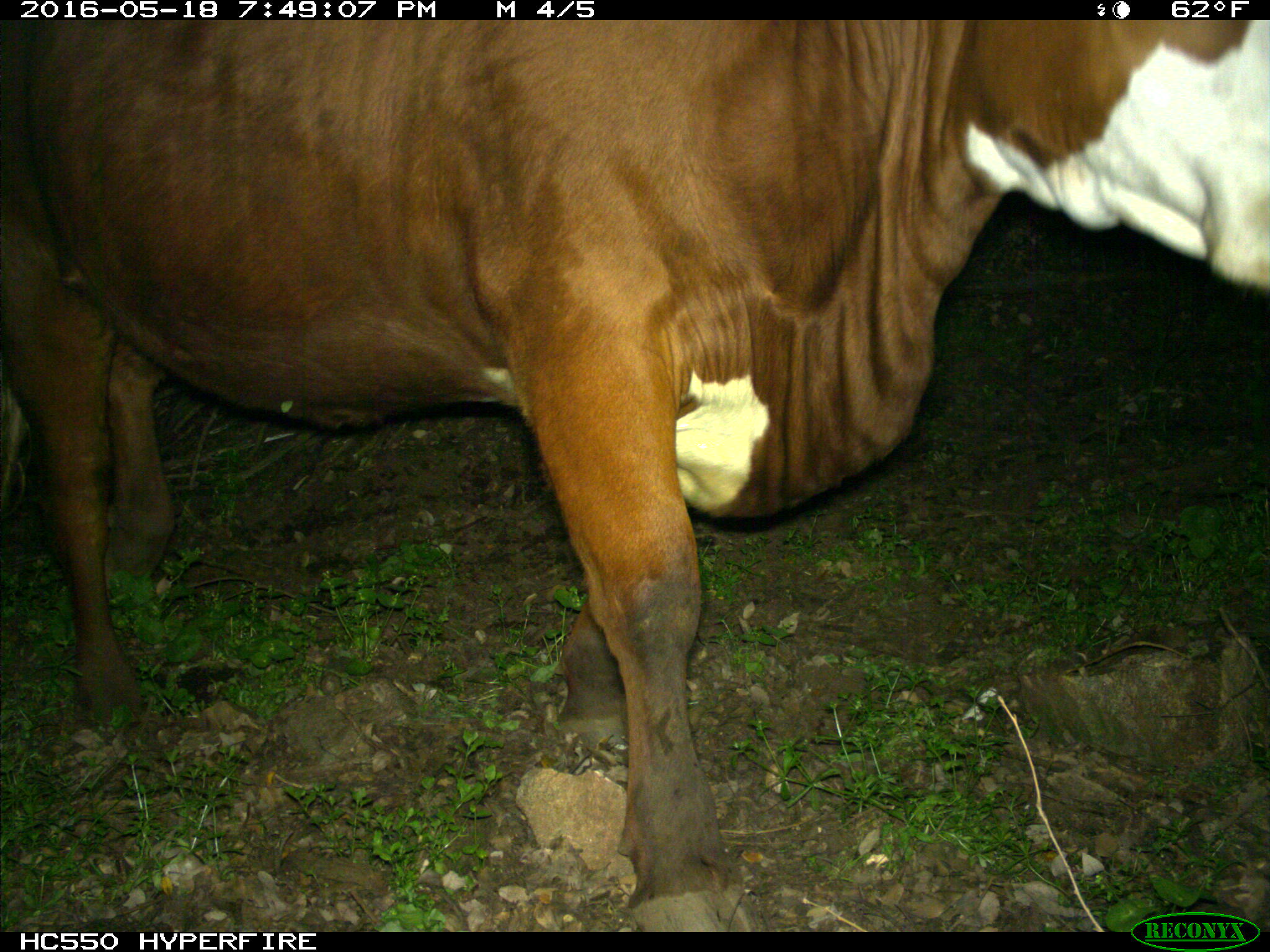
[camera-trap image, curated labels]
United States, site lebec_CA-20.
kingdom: Animalia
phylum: Chordata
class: Mammalia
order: Artiodactyla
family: Bovidae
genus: Bos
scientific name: Bos taurus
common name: domestic cow